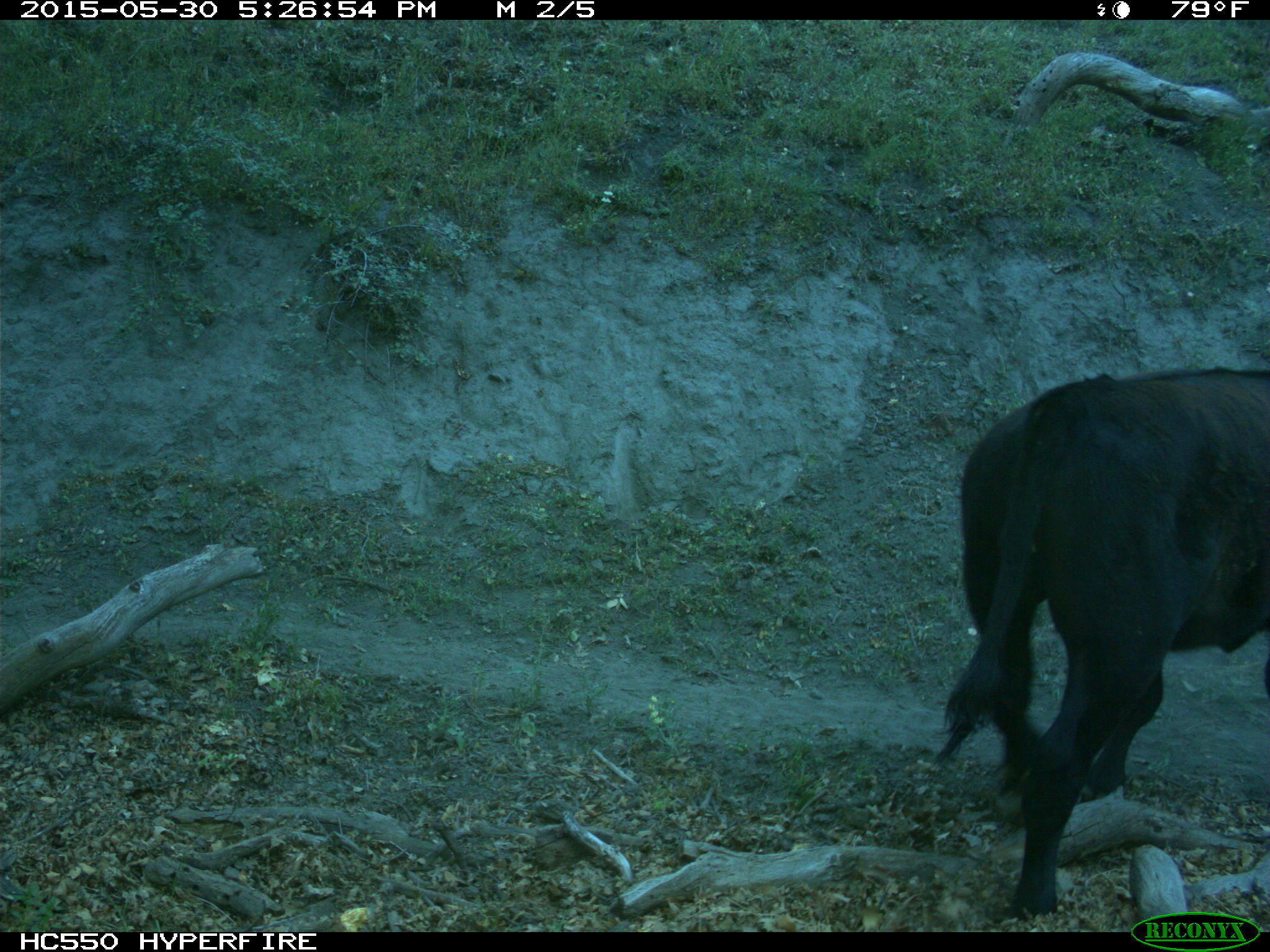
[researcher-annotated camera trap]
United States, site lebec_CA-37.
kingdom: Animalia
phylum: Chordata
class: Mammalia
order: Artiodactyla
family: Bovidae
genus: Bos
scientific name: Bos taurus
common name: domestic cow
Bos taurus (domestic cow).